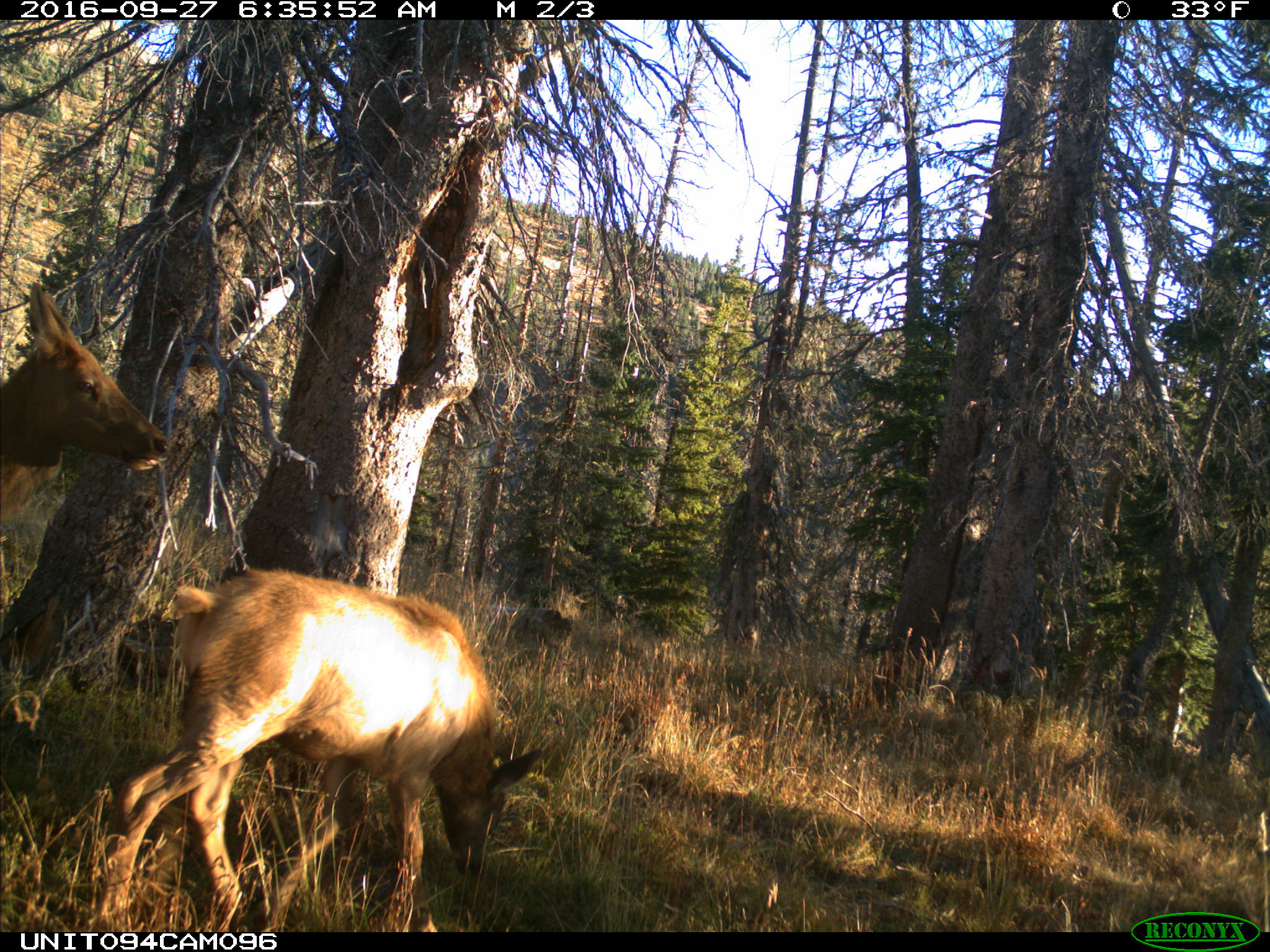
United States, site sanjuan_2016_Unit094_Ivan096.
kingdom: Animalia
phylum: Chordata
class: Mammalia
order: Artiodactyla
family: Cervidae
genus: Cervus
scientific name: Cervus elaphus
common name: red deer